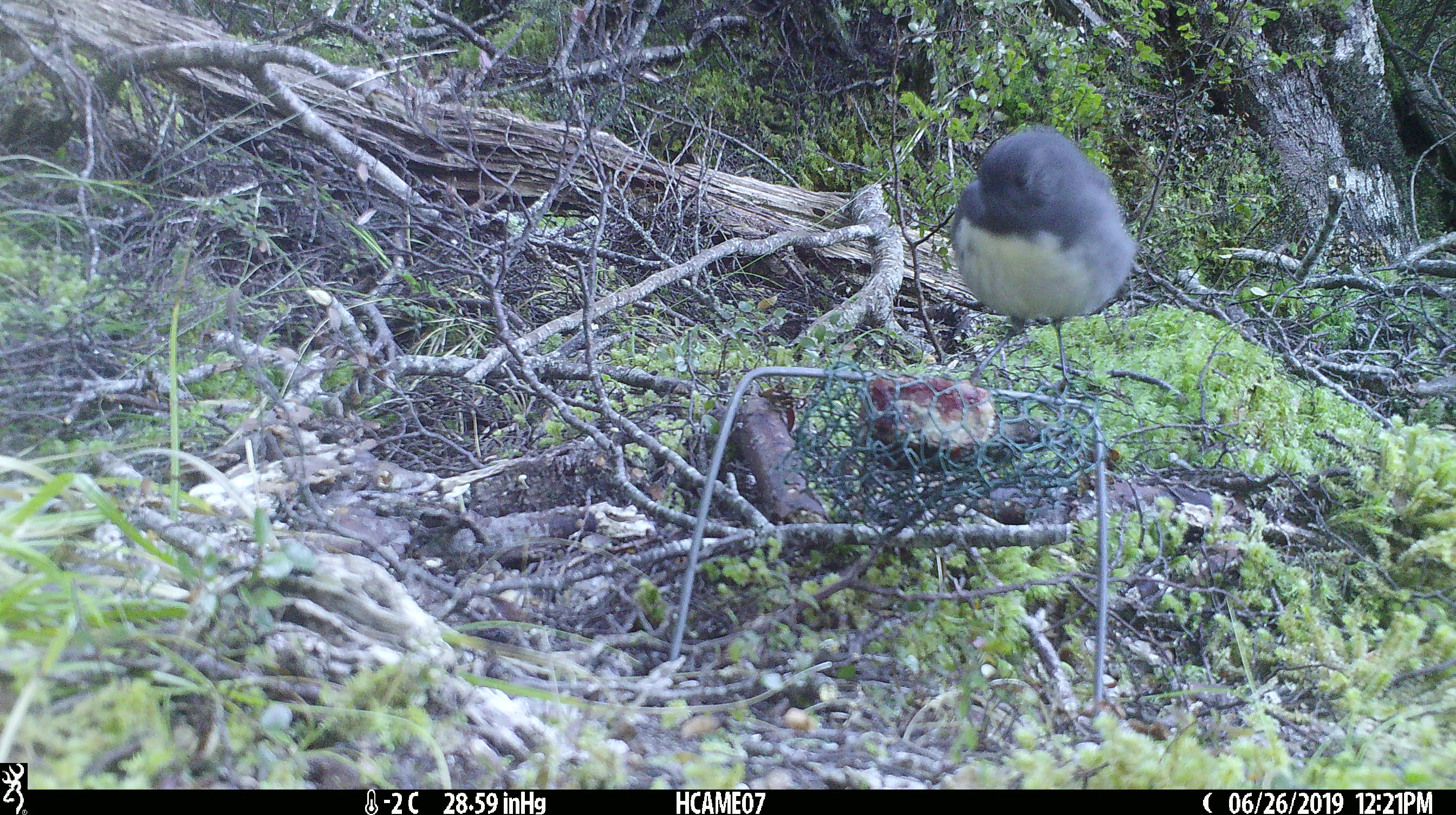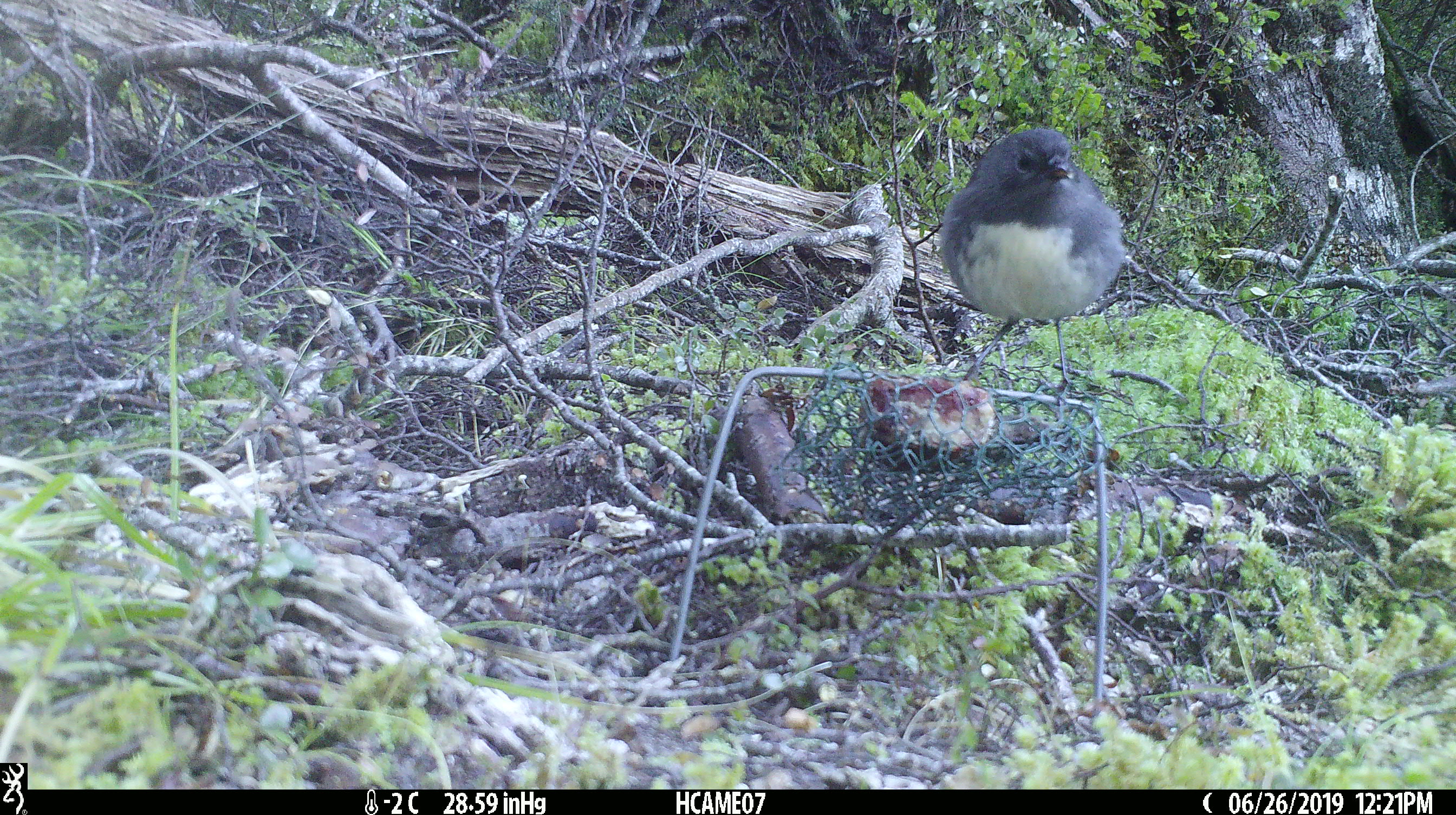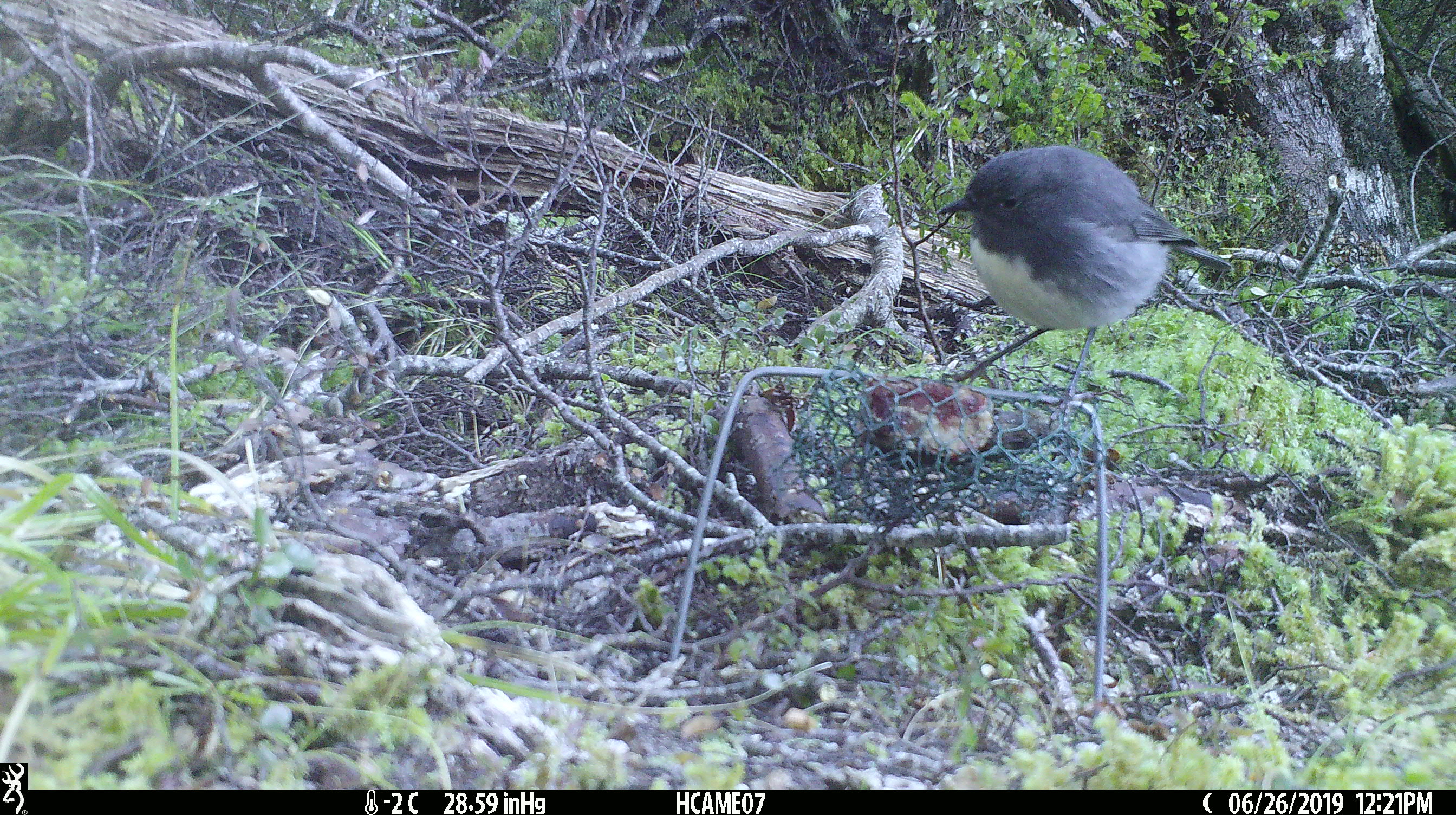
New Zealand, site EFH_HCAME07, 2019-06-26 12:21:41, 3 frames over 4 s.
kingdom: Animalia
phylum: Chordata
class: Aves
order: Passeriformes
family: Petroicidae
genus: Petroica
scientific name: Petroica australis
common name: new zealand robin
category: robin